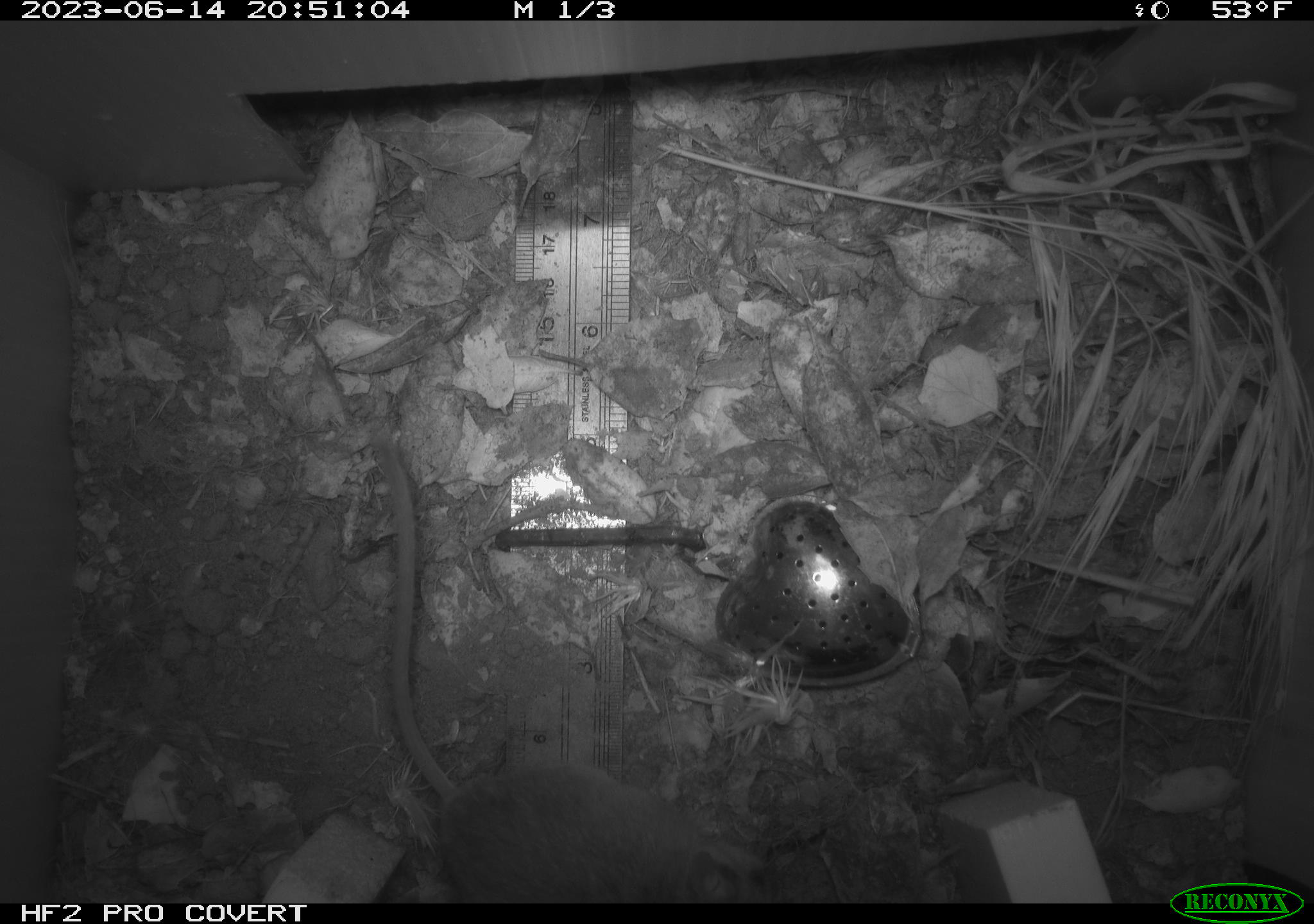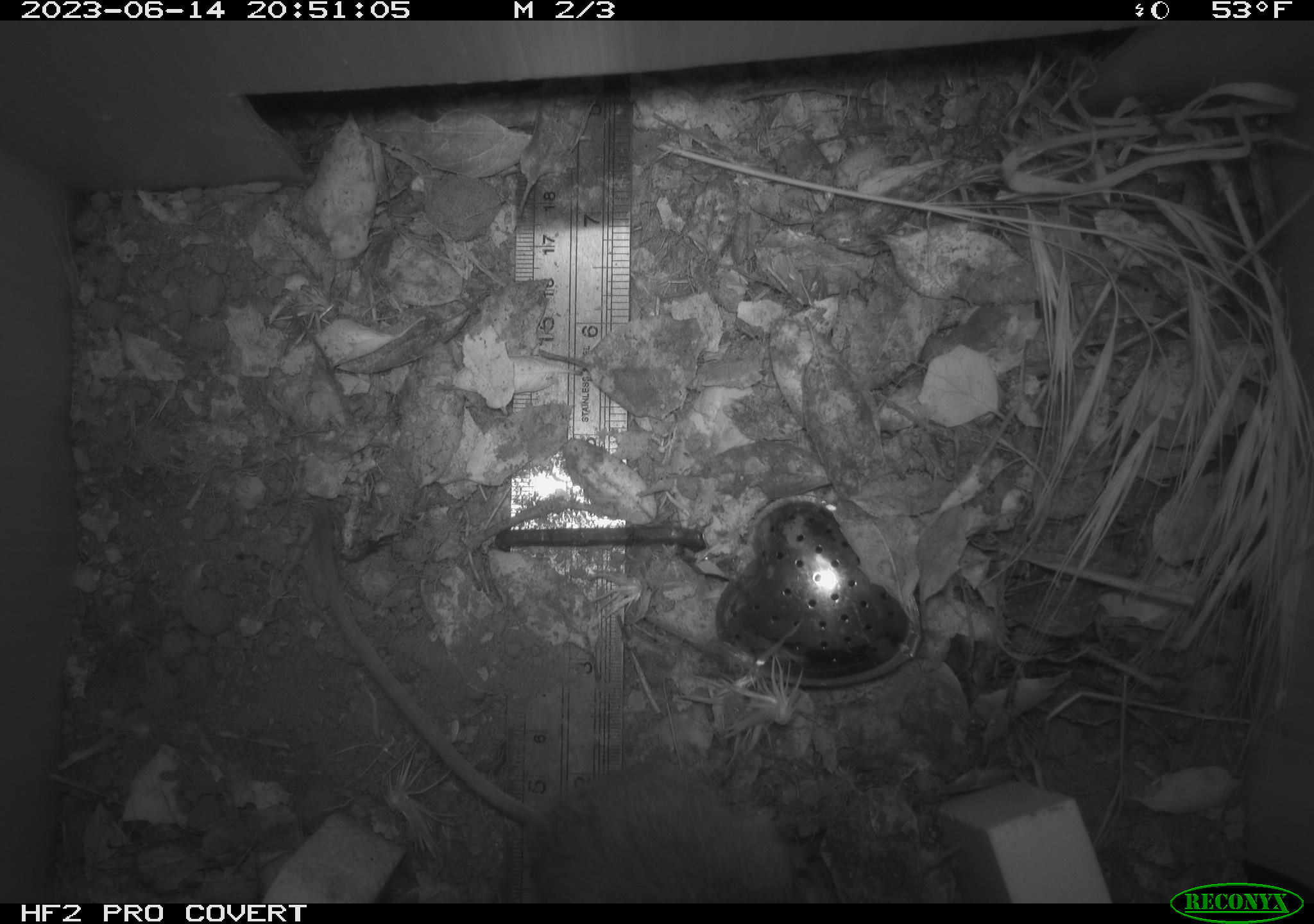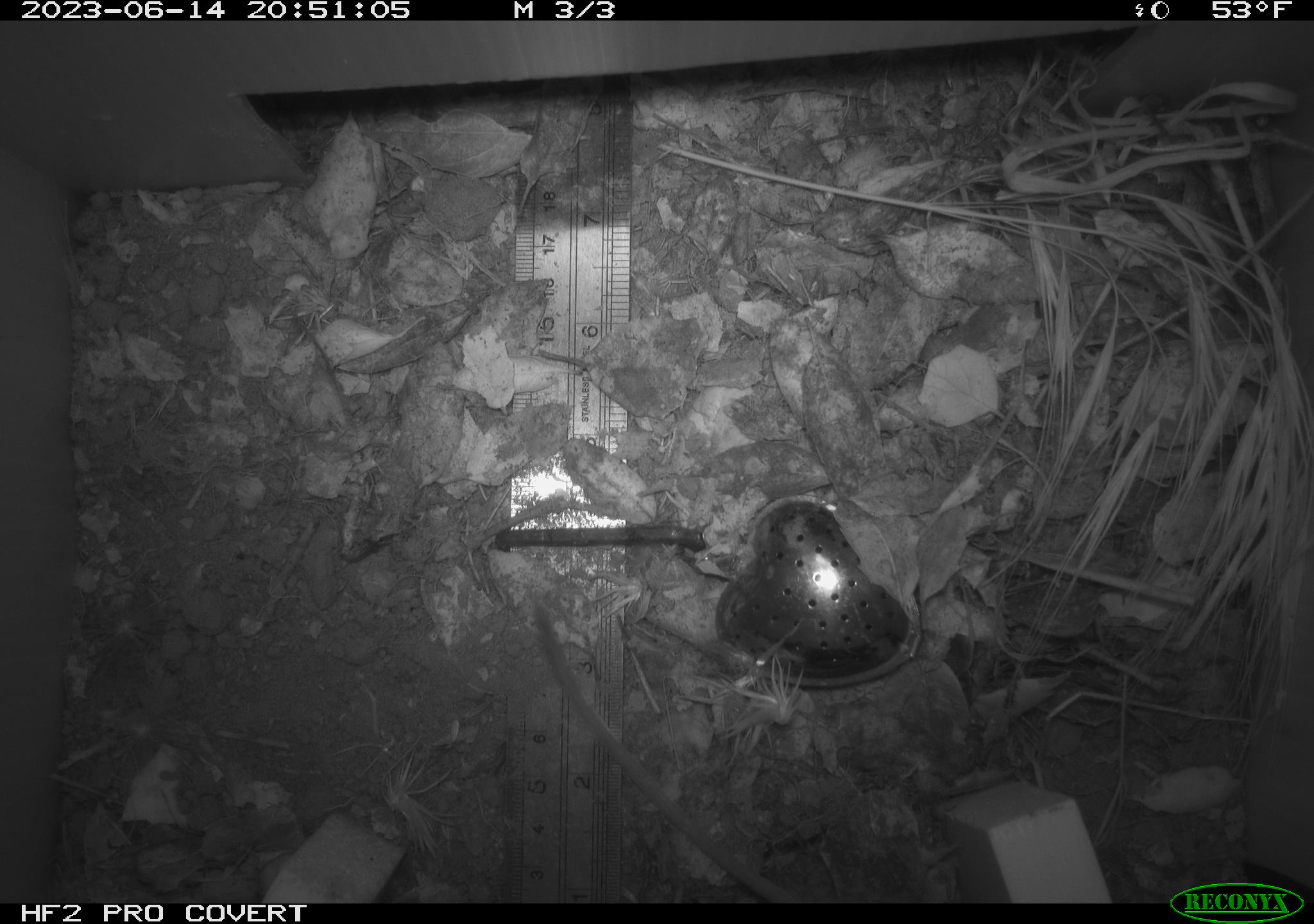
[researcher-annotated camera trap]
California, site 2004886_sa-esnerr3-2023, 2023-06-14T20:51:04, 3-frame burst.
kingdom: Animalia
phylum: Chordata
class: Mammalia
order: Rodentia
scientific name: Rodentia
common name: mouse species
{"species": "mouse species (Rodentia)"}